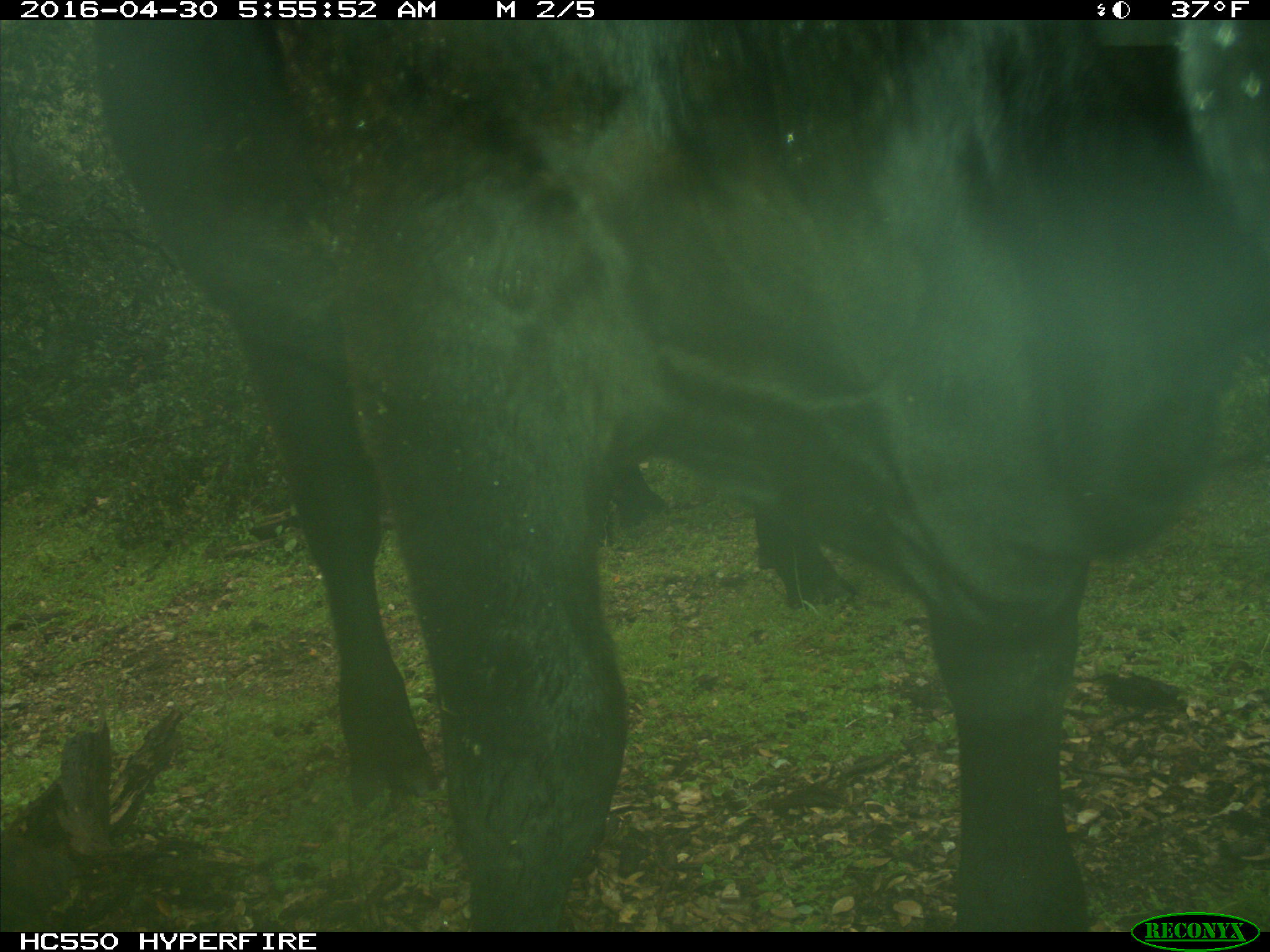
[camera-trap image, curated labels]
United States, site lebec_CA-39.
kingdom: Animalia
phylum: Chordata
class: Mammalia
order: Artiodactyla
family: Bovidae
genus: Bos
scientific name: Bos taurus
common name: domestic cow